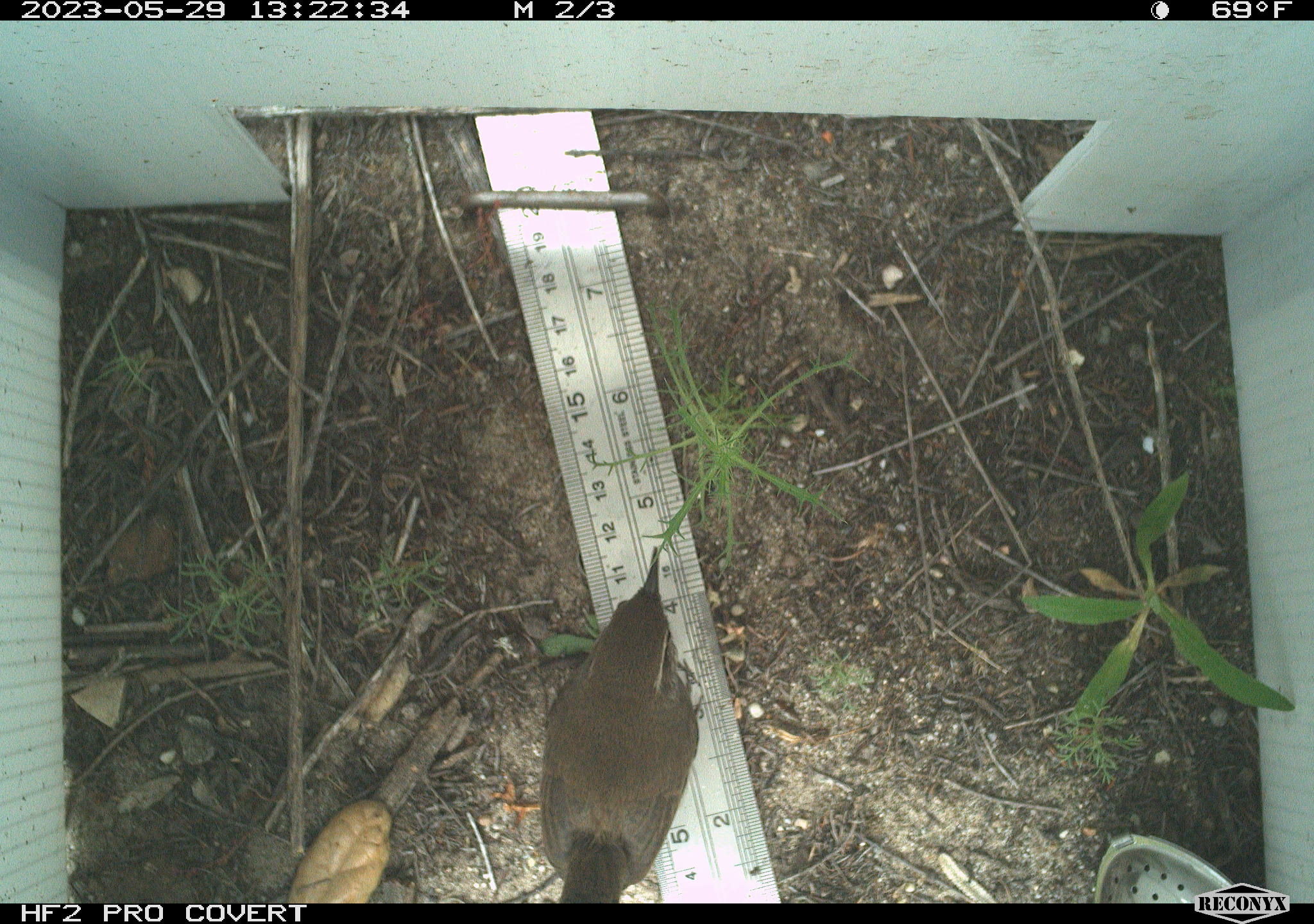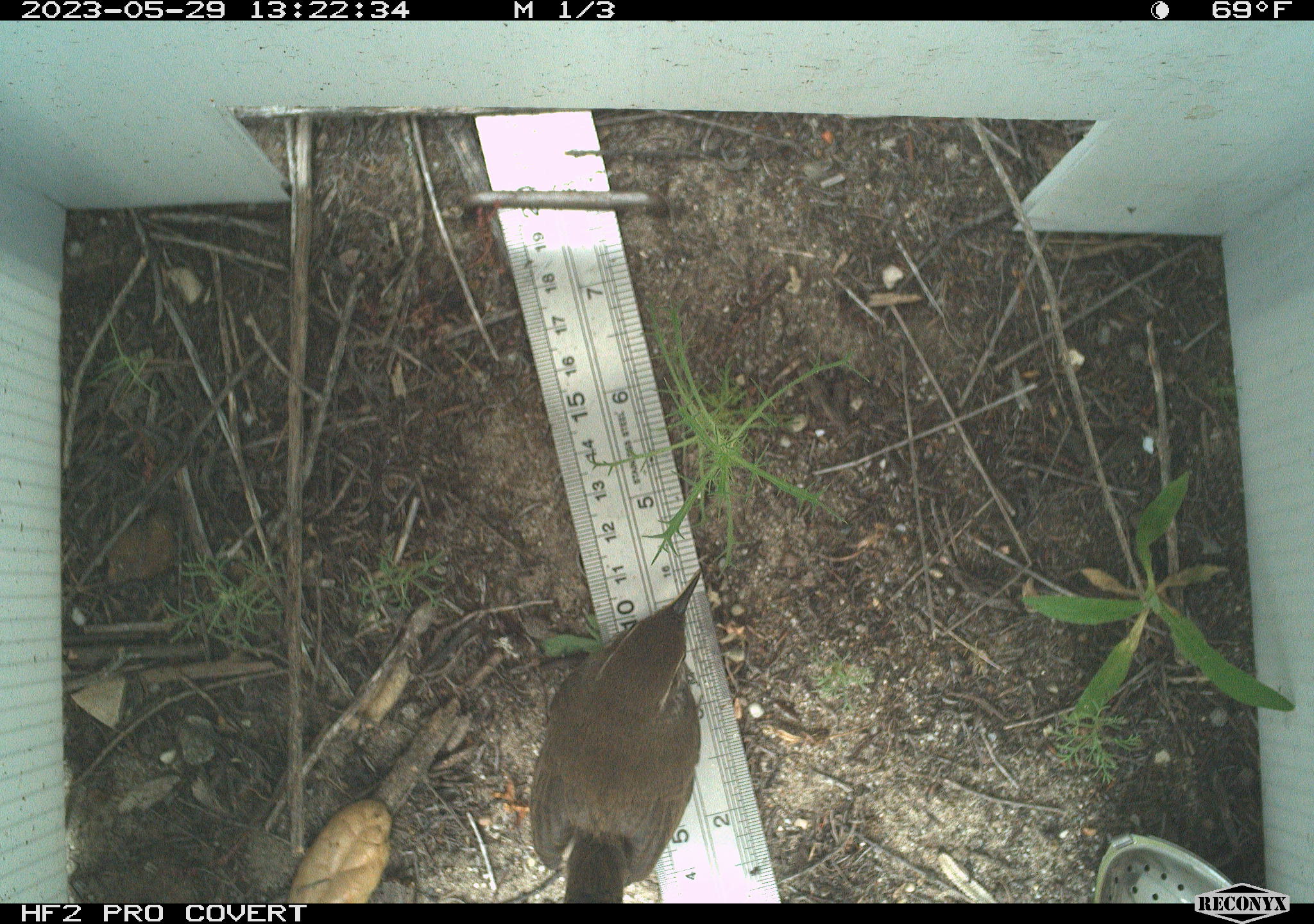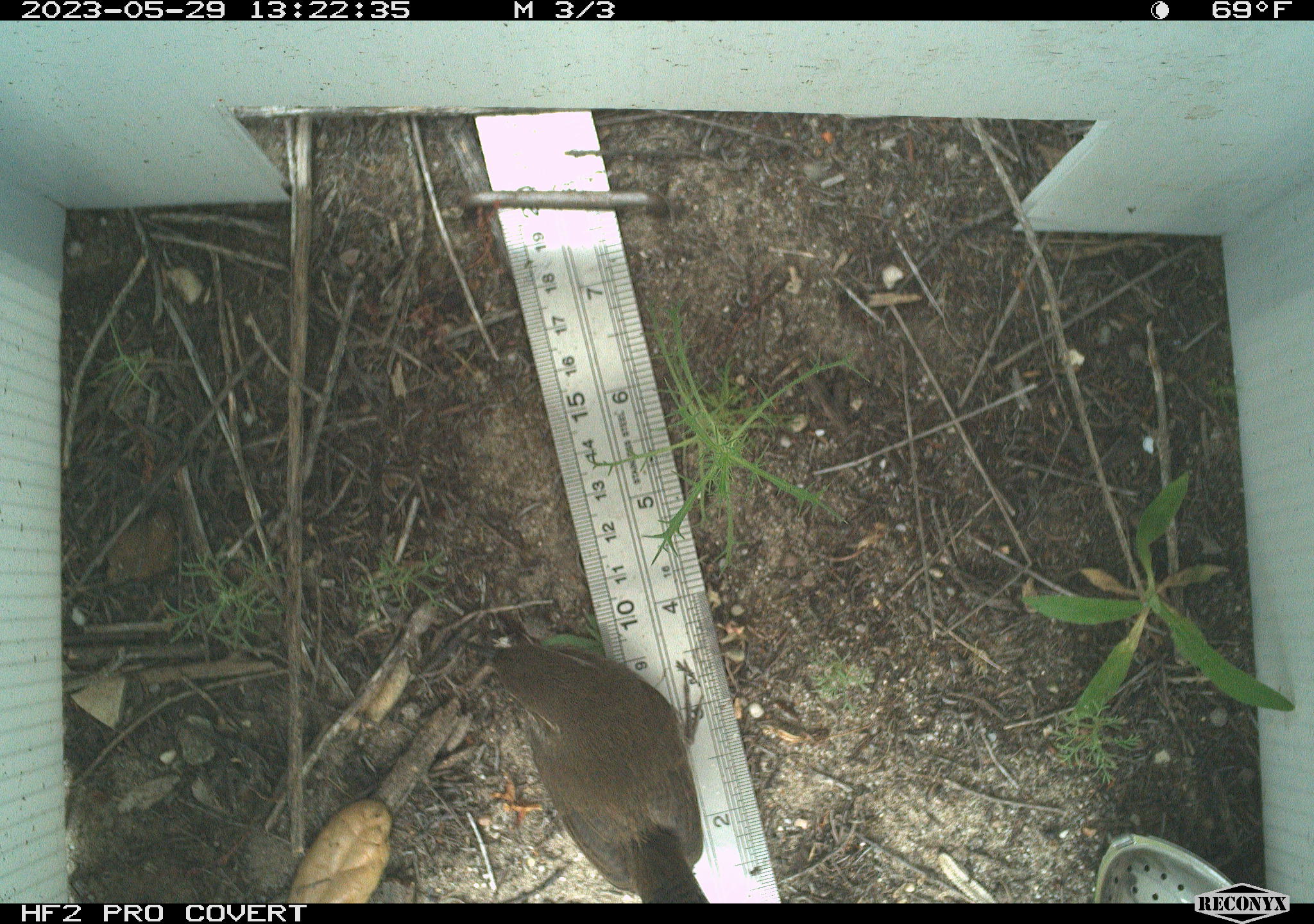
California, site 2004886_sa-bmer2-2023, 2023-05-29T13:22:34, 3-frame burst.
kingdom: Animalia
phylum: Chordata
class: Aves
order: Passeriformes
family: Troglodytidae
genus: Thryomanes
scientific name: Thryomanes bewickii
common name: bewick's wren